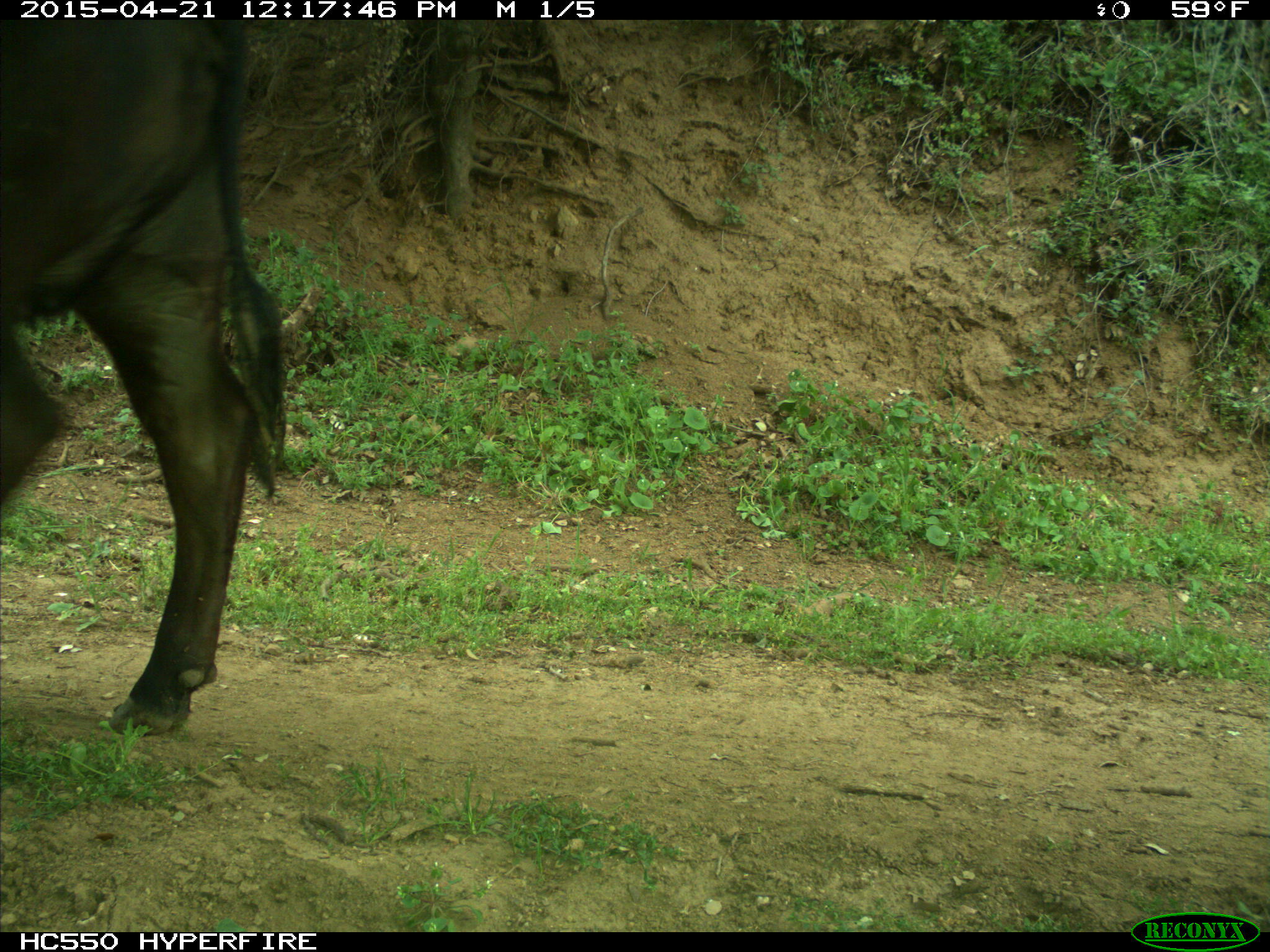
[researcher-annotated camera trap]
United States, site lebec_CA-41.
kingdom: Animalia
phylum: Chordata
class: Mammalia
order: Artiodactyla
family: Bovidae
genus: Bos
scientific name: Bos taurus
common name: domestic cow